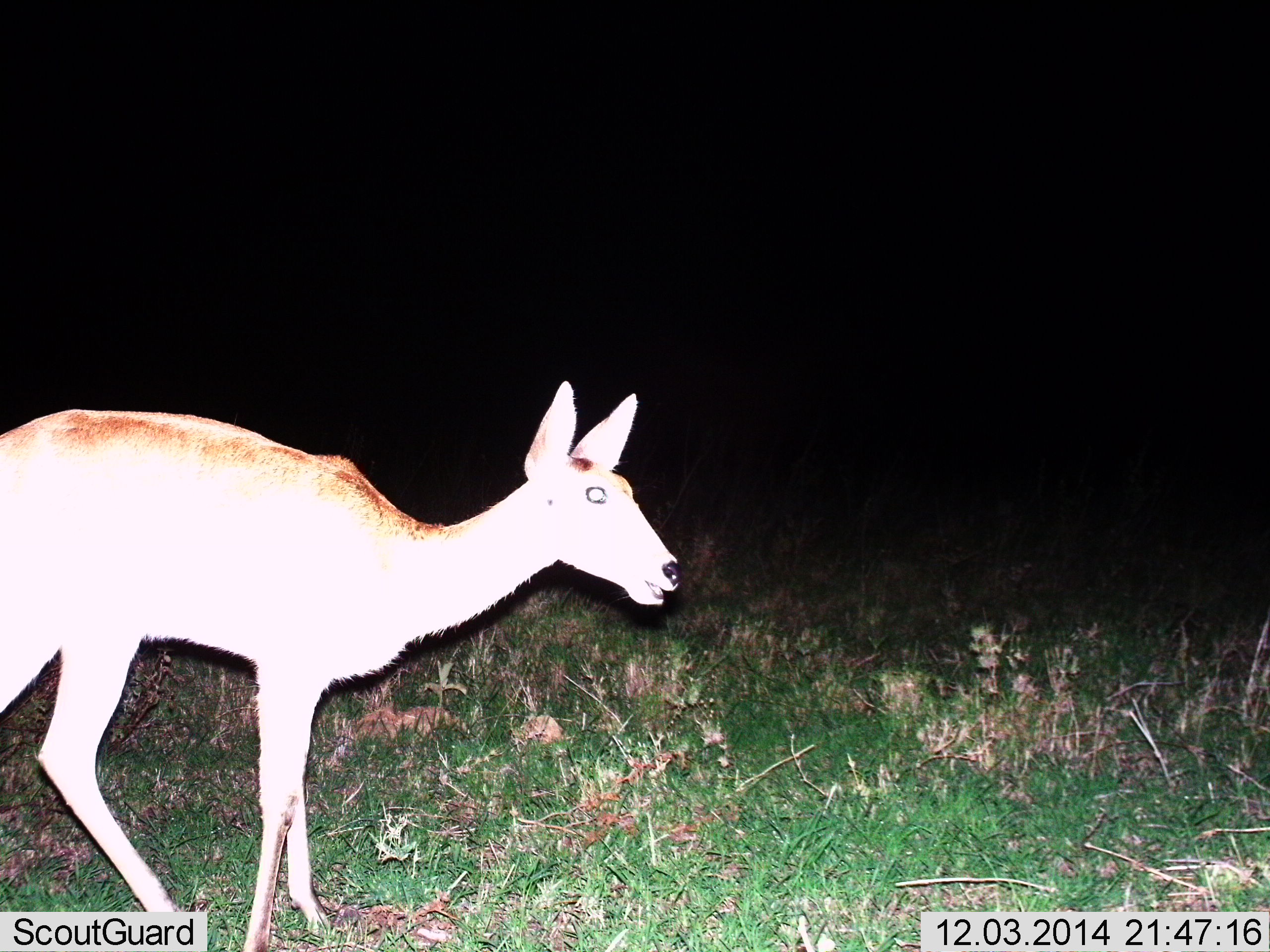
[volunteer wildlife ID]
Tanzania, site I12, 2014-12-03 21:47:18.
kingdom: Animalia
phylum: Chordata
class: Mammalia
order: Artiodactyla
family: Bovidae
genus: Redunca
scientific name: Redunca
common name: reedbuck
Reedbuck (Redunca), count 1. Behavior (volunteer vote fractions): standing 60%, resting 0%, moving 30%, interacting 0%. Young present (vote fraction): 0%. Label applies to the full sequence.